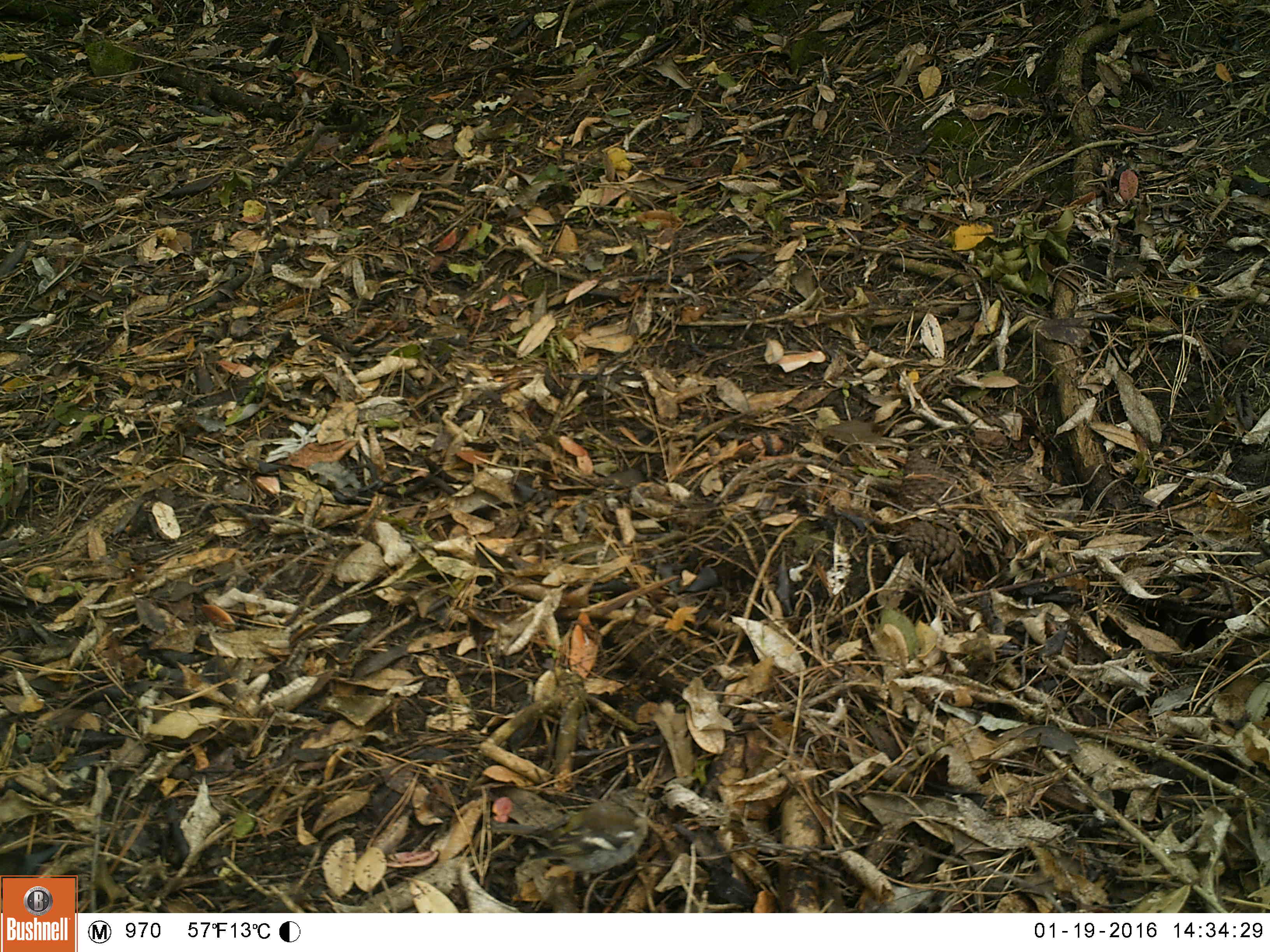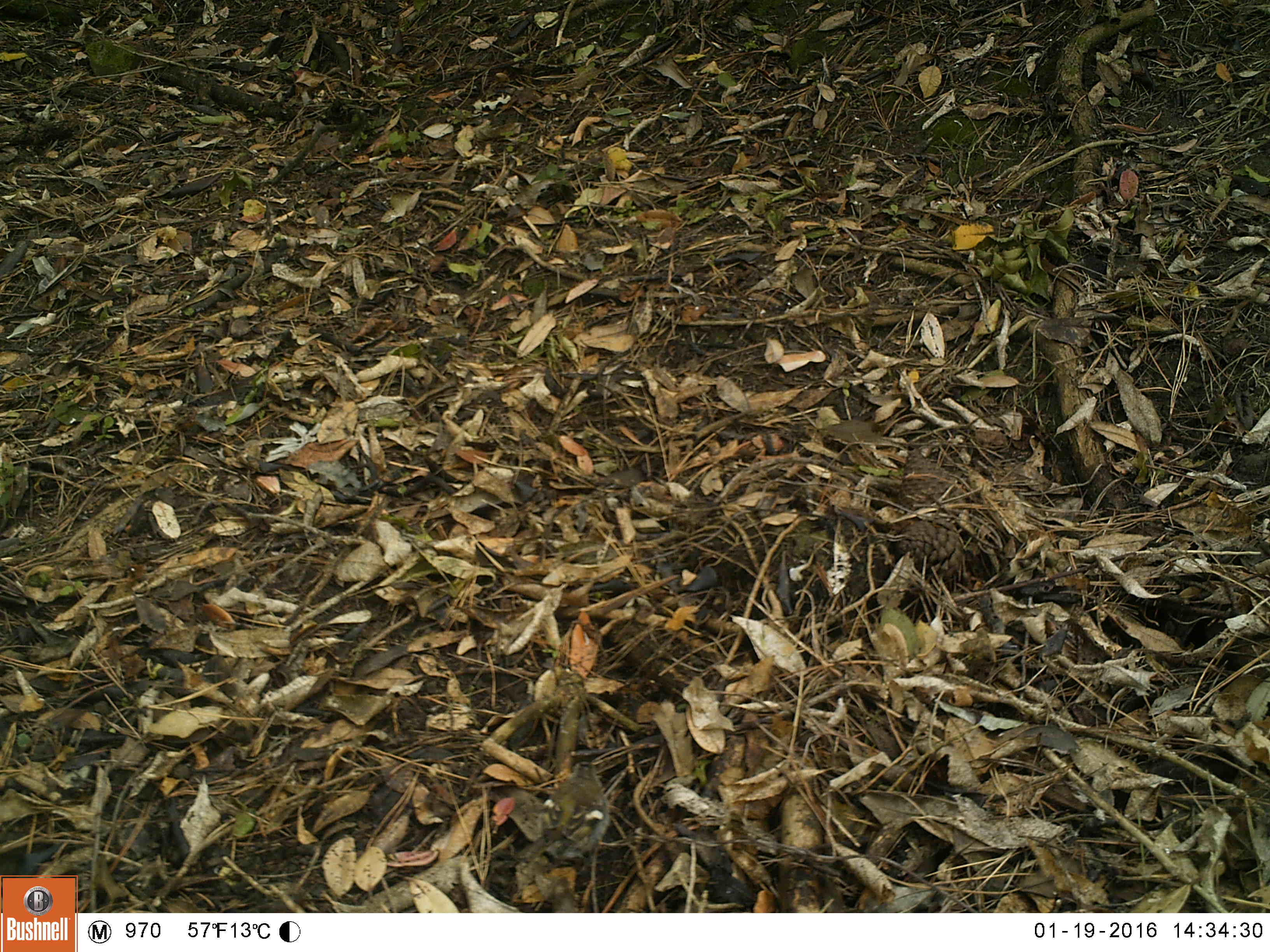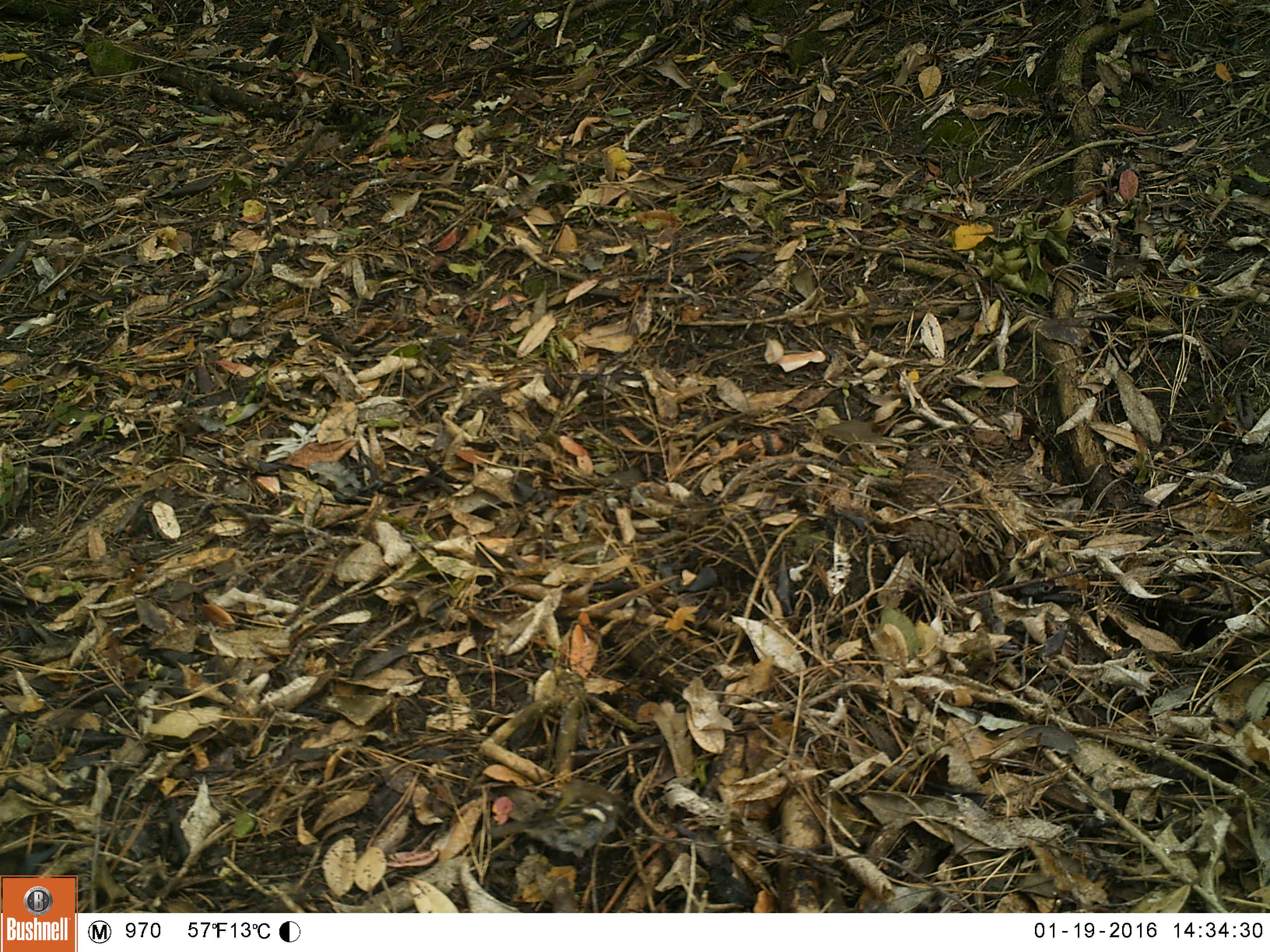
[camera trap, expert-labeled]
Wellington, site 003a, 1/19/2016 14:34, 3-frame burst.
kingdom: Animalia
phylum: Chordata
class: Aves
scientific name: Aves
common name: bird